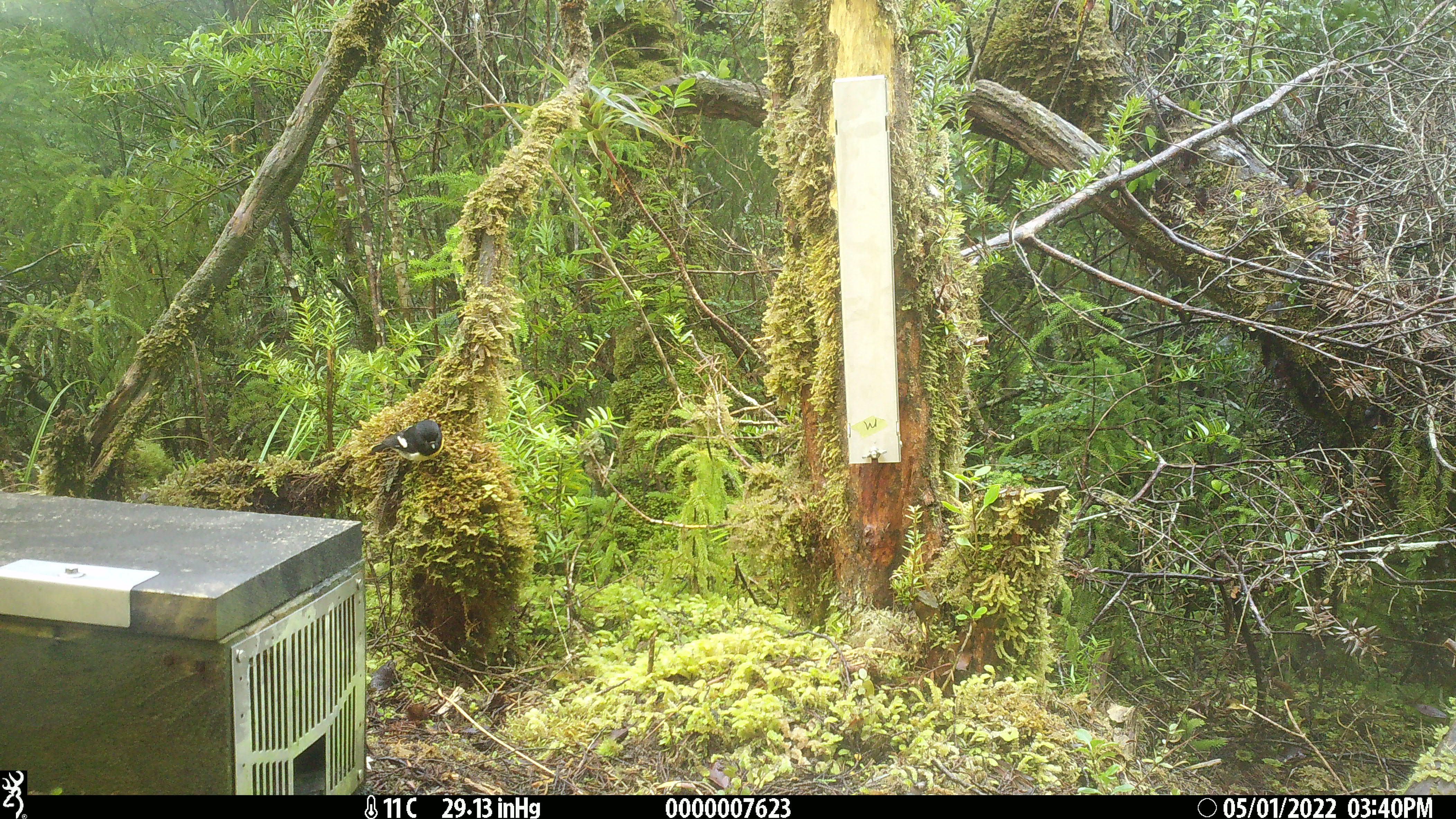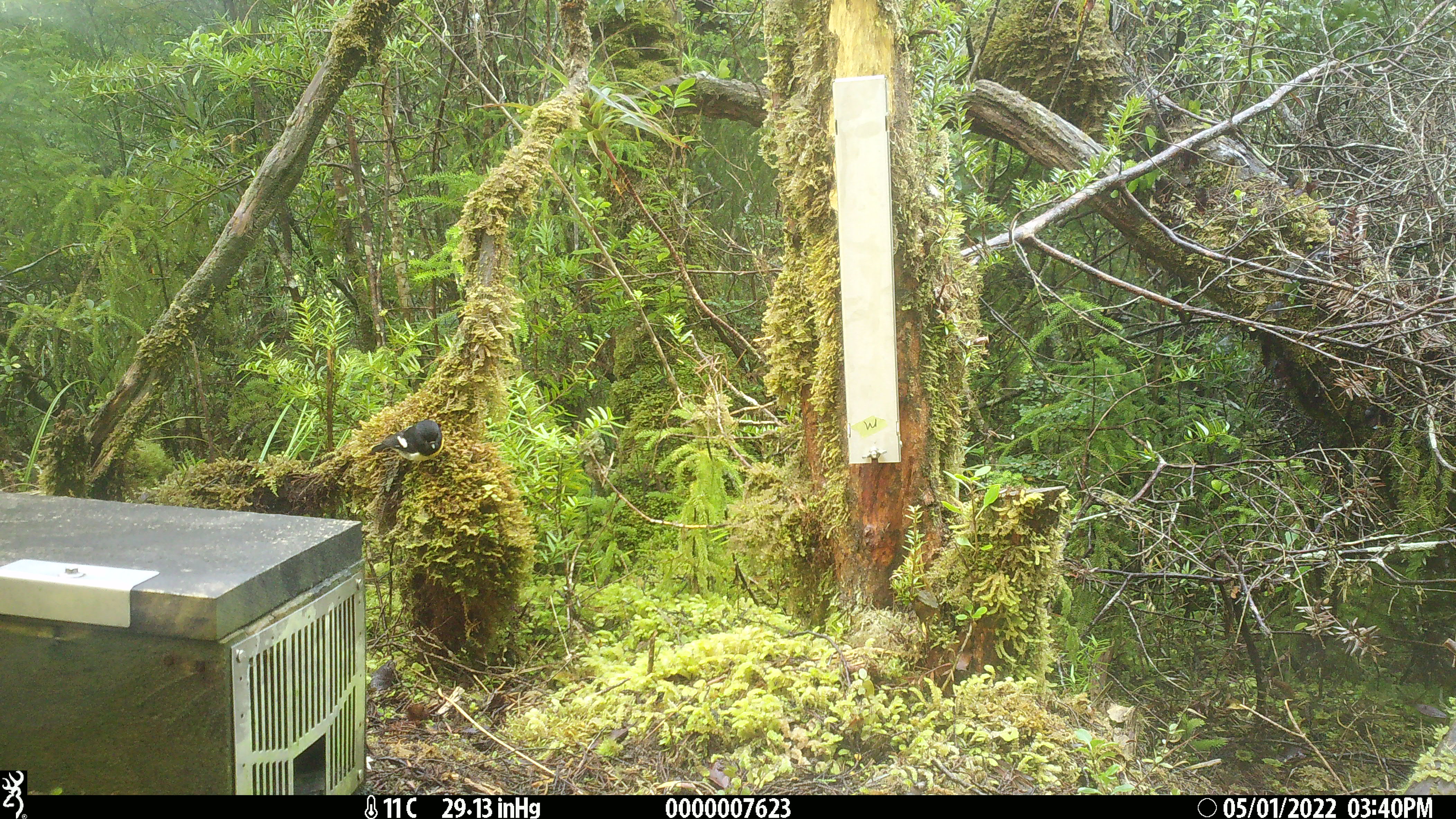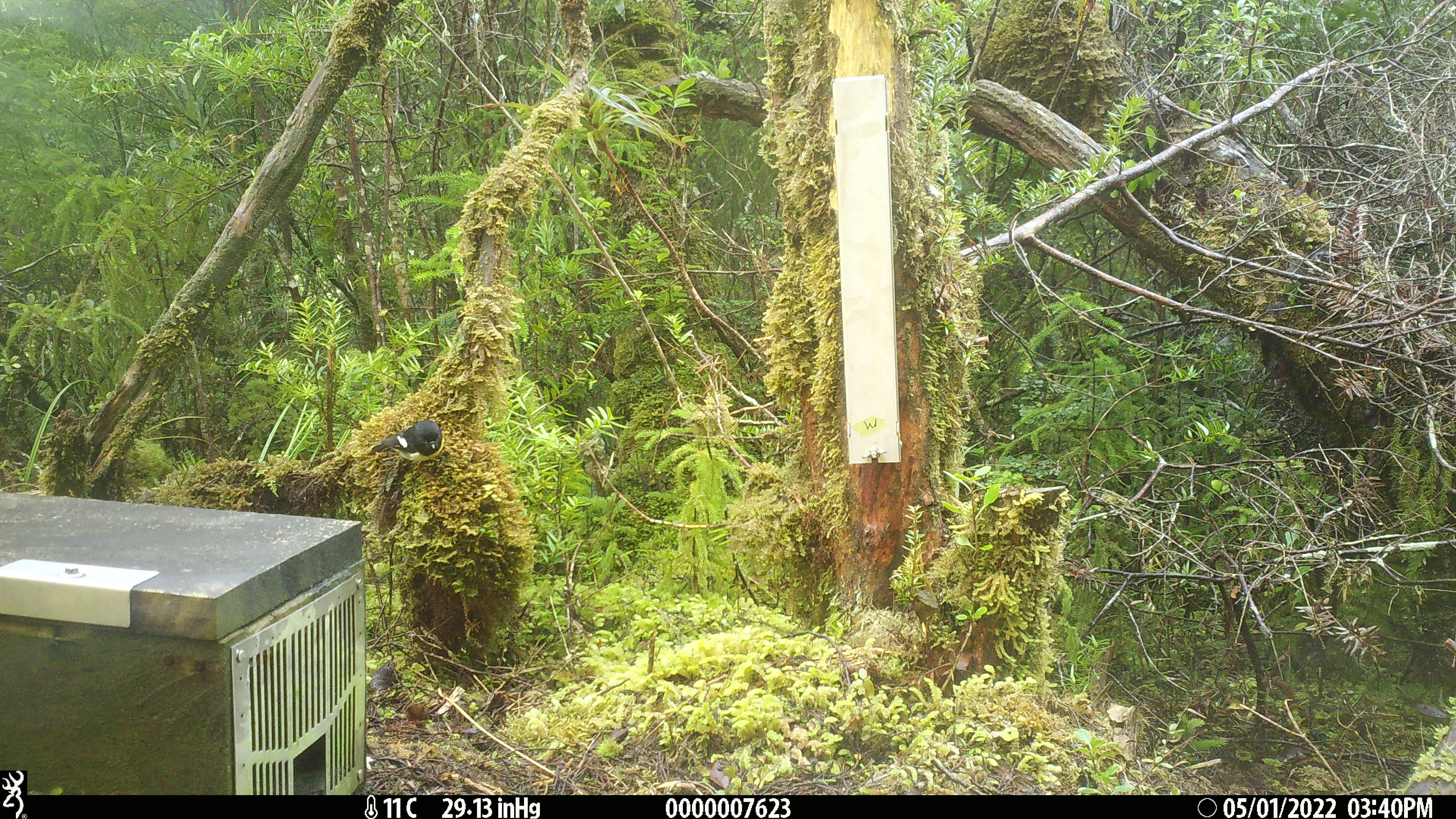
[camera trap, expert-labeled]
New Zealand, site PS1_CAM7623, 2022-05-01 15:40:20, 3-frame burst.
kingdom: Animalia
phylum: Chordata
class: Aves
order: Passeriformes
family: Petroicidae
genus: Petroica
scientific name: Petroica macrocephala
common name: tomtit